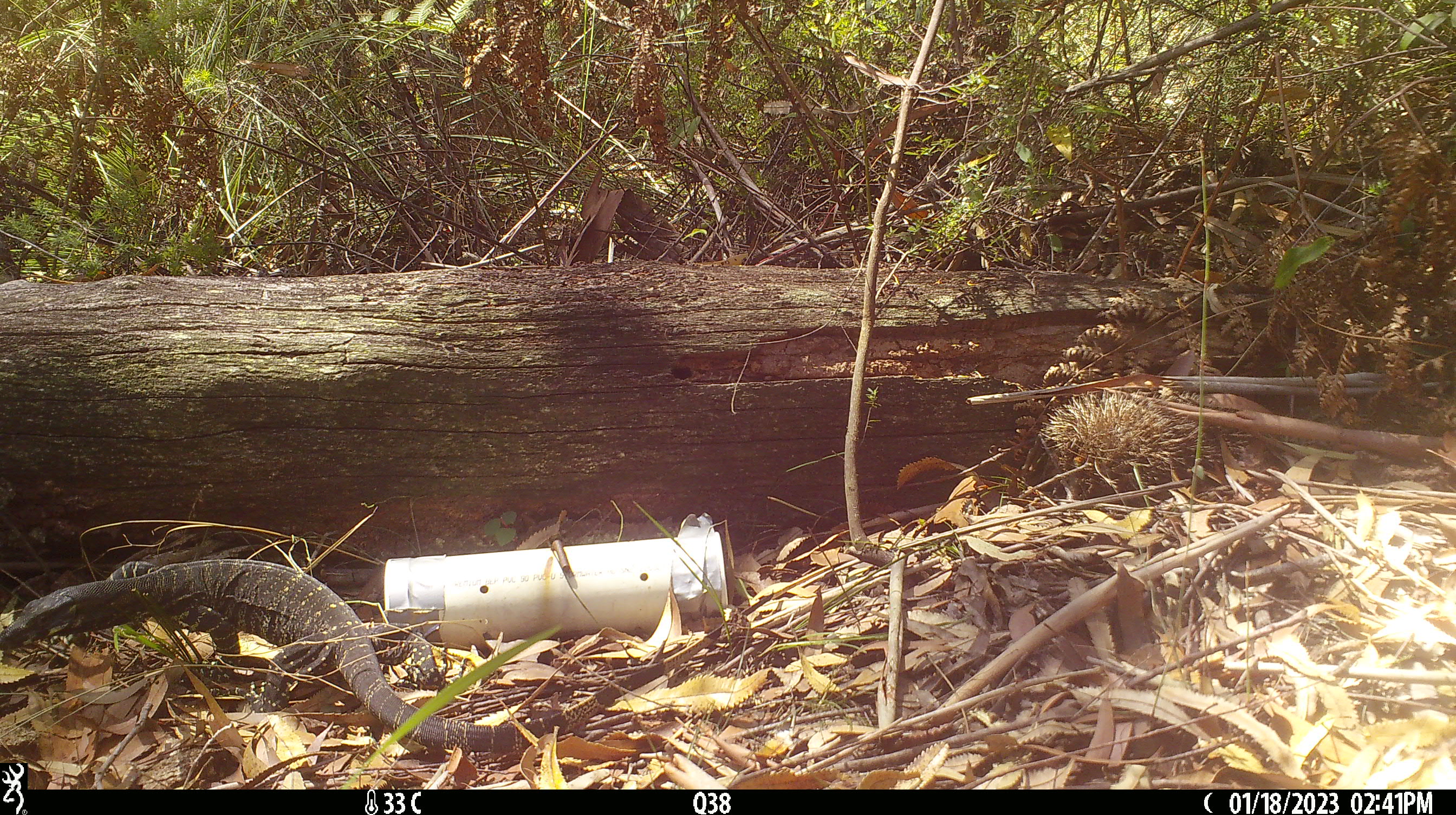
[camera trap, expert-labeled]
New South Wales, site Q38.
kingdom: Animalia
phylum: Chordata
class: Reptilia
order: Squamata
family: Varanidae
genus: Varanus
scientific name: Varanus varius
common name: lace monitor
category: goanna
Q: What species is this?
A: Goanna (lace monitor) (Varanus varius).